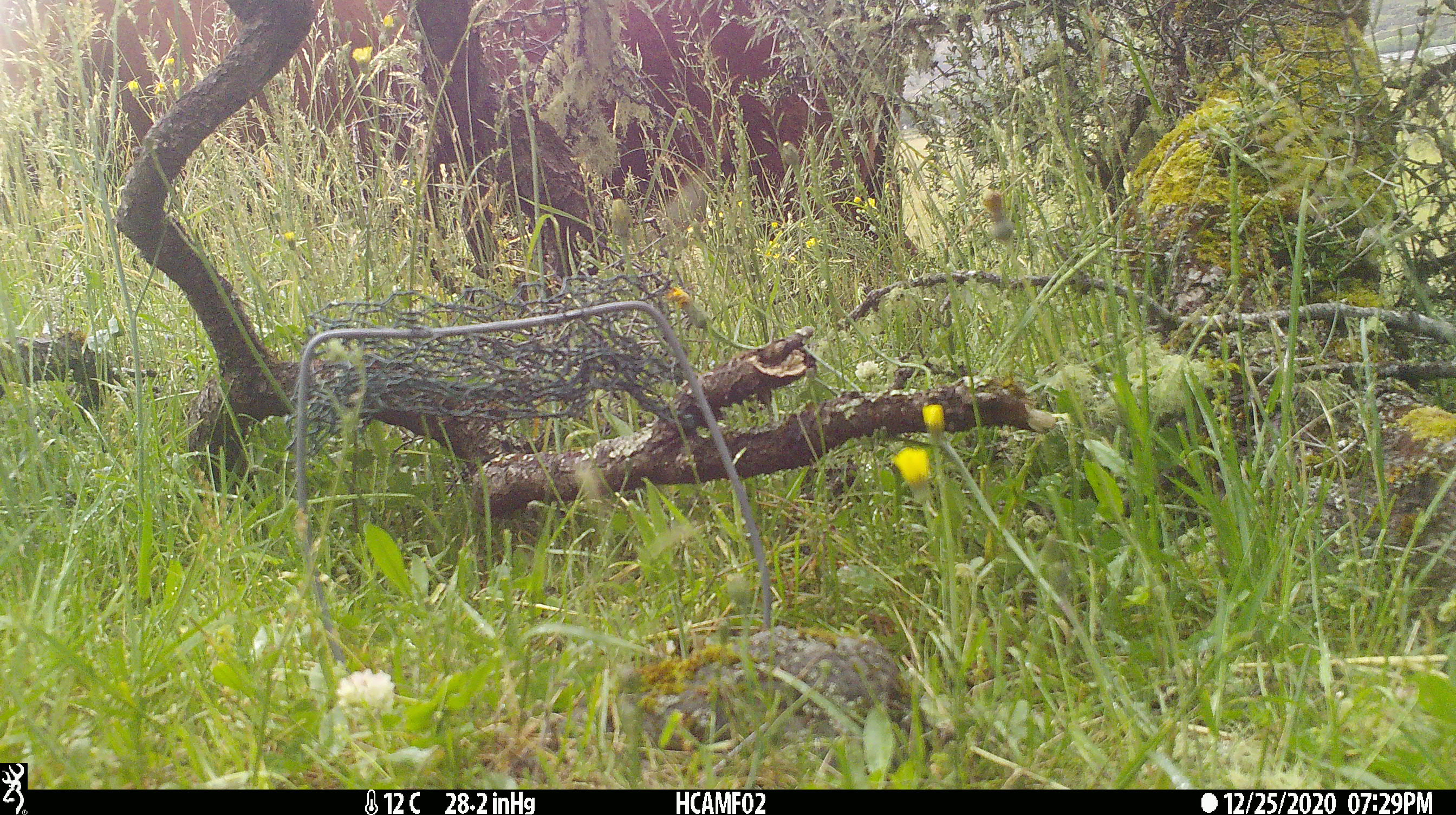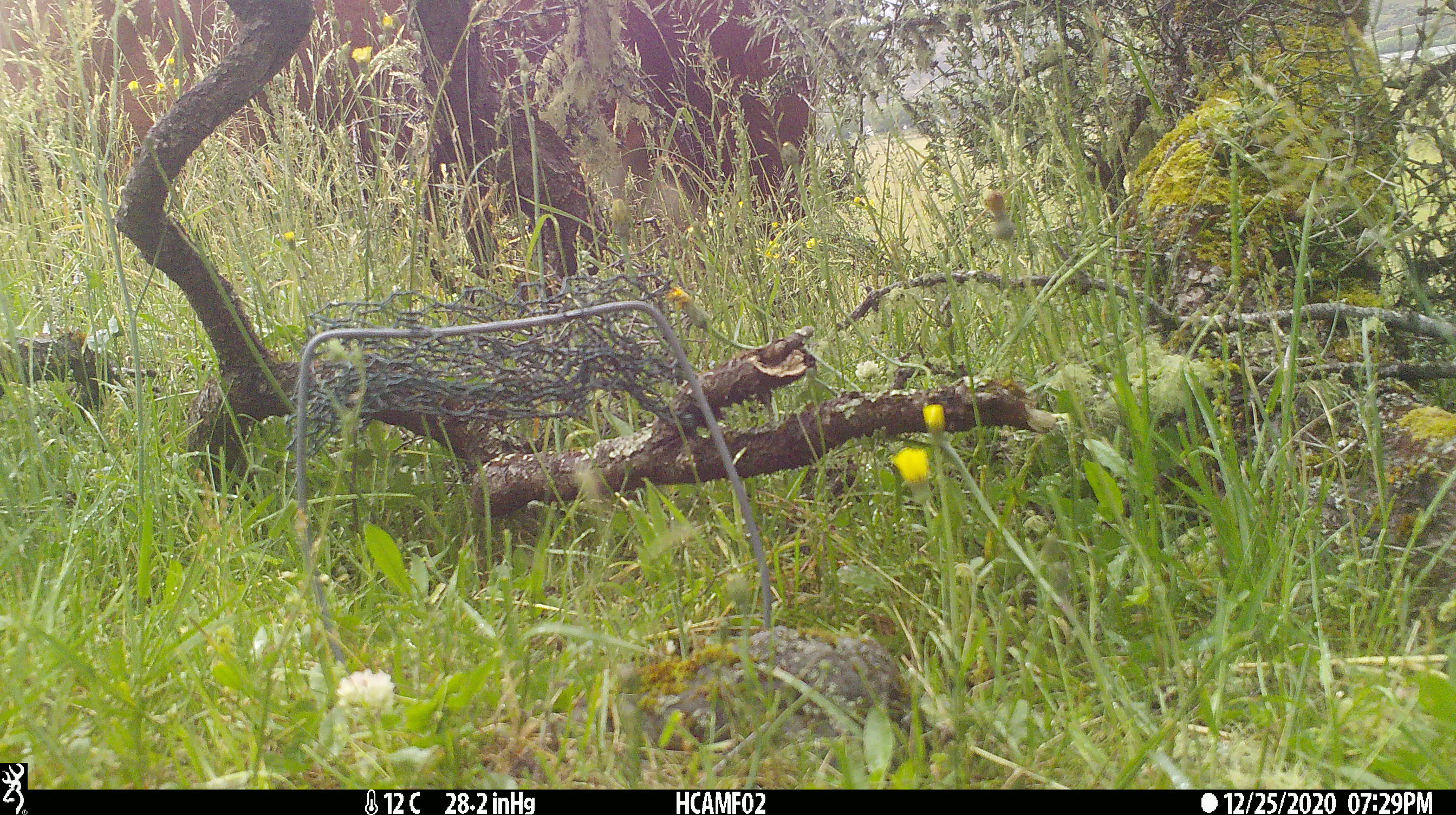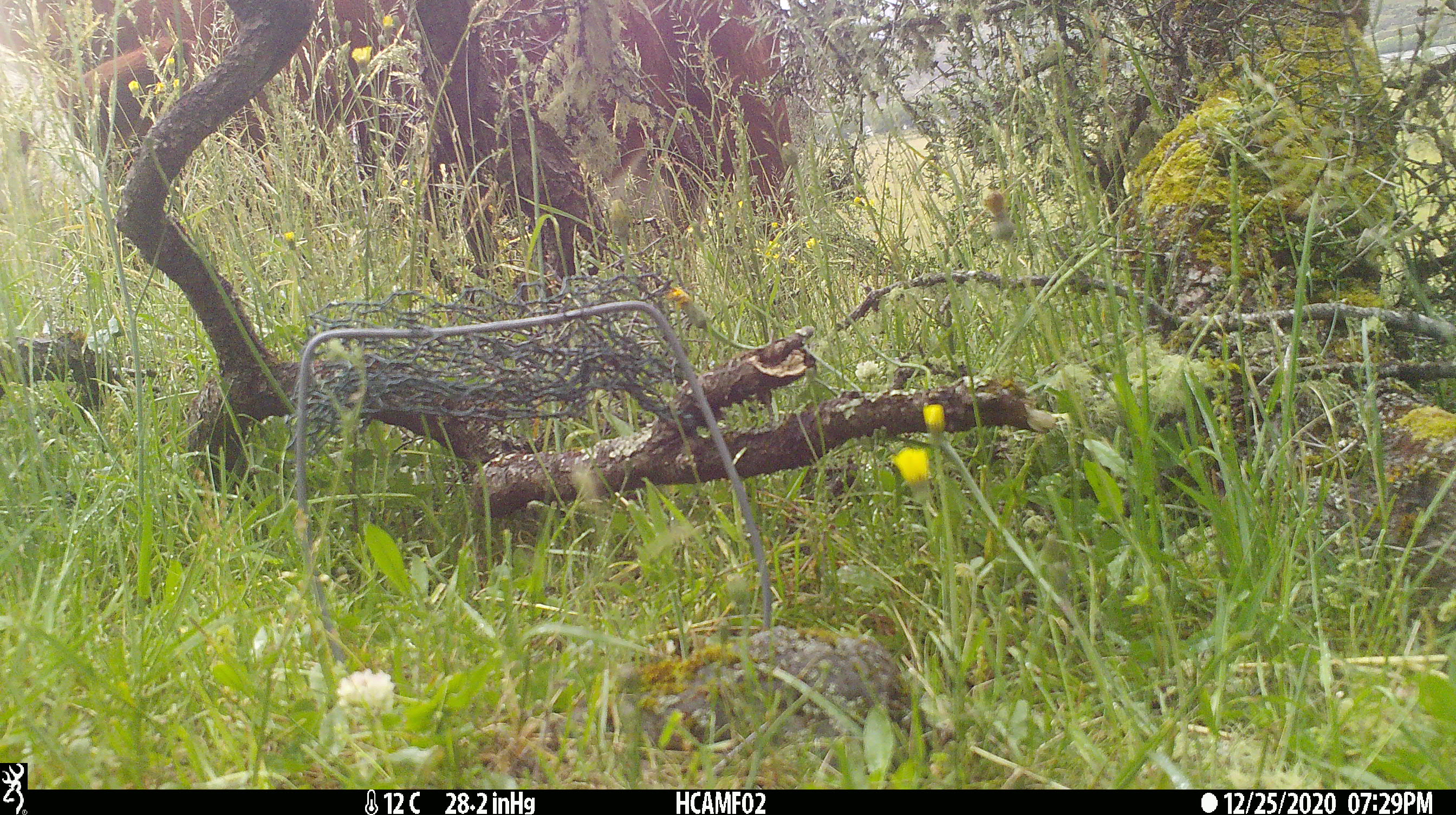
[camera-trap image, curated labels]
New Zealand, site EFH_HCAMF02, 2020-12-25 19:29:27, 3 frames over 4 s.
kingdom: Animalia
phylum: Chordata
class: Mammalia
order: Artiodactyla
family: Bovidae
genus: Bos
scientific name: Bos taurus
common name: domestic cow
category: cow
Cow (domestic cow) (Bos taurus).